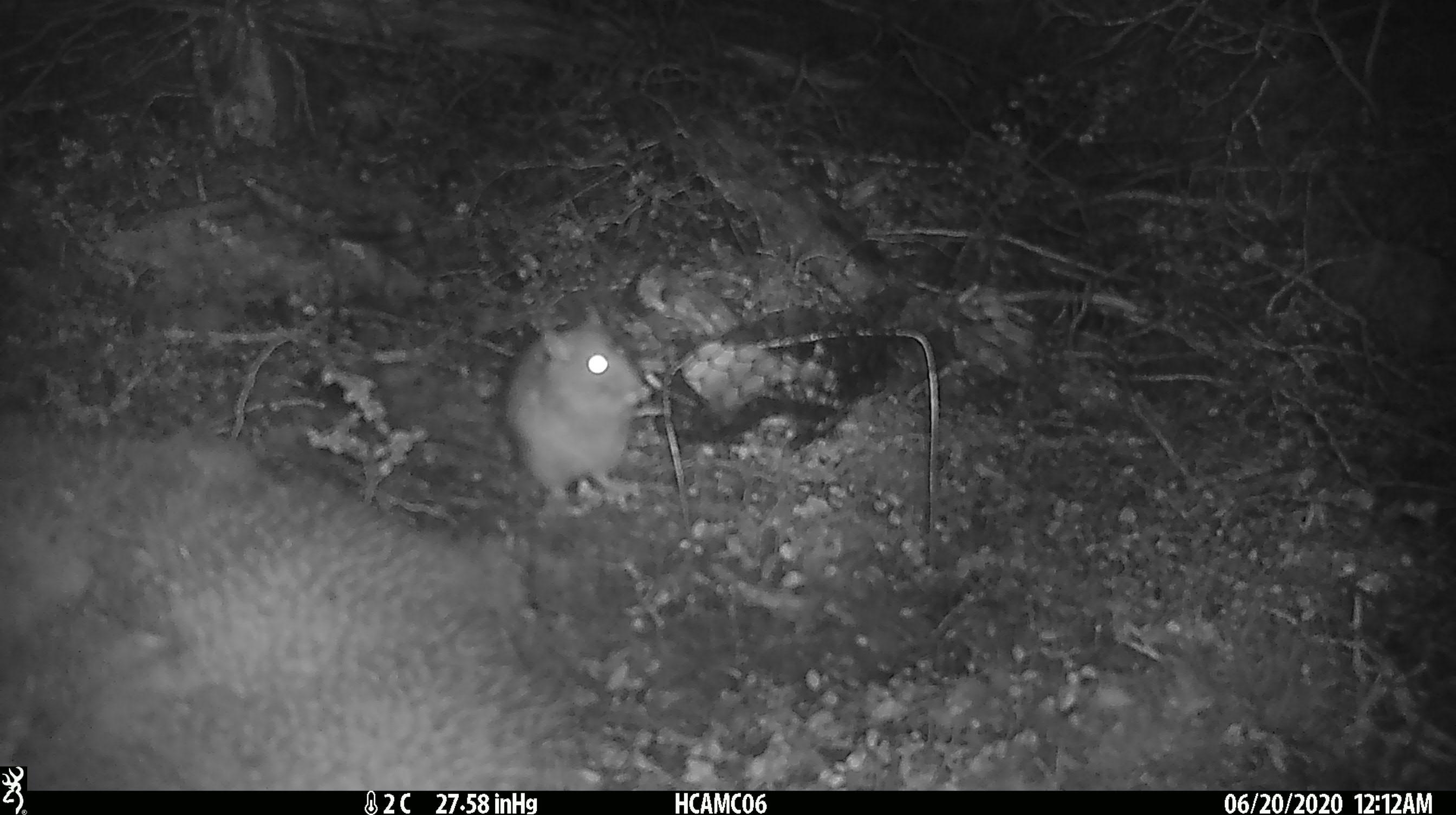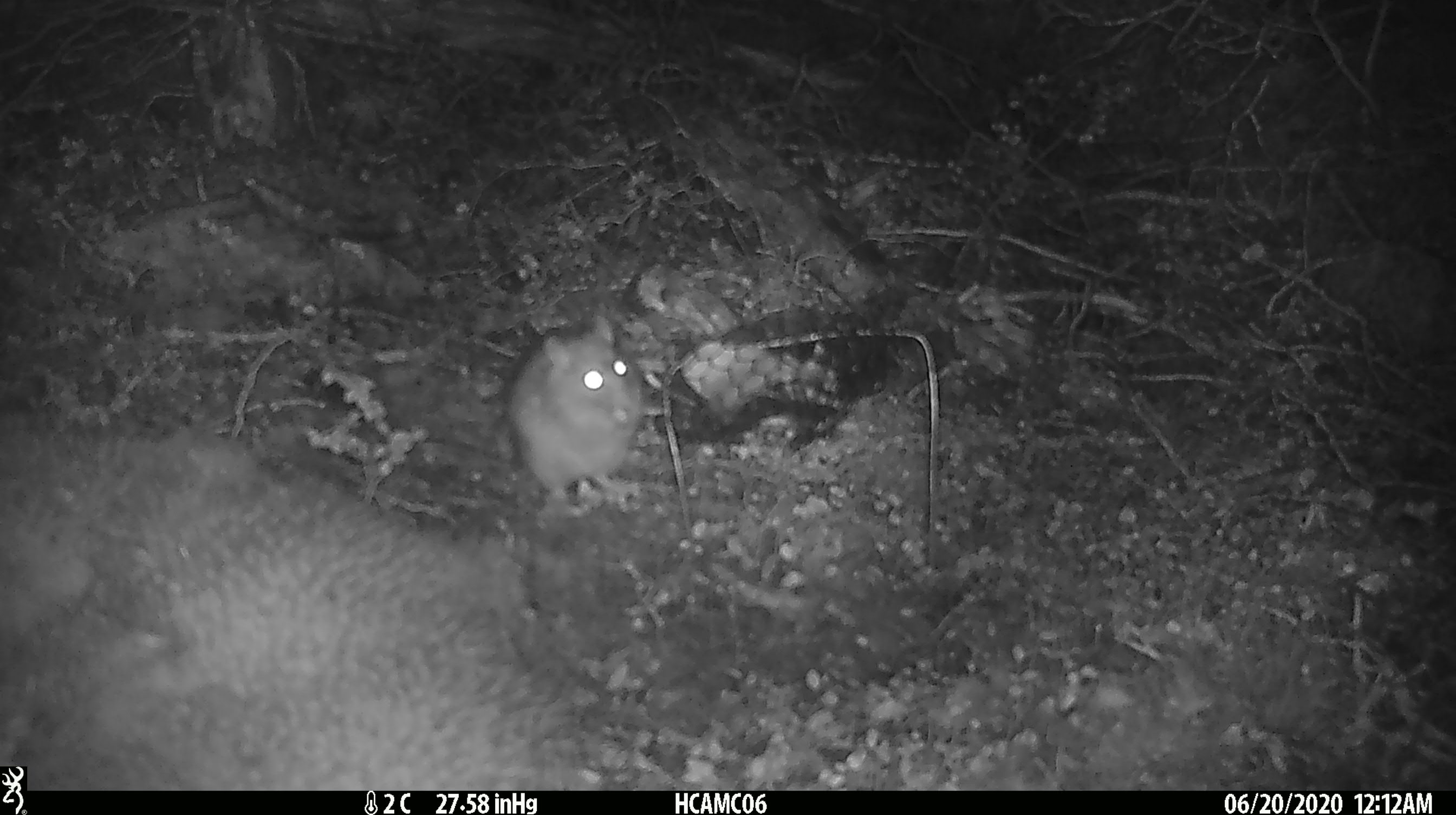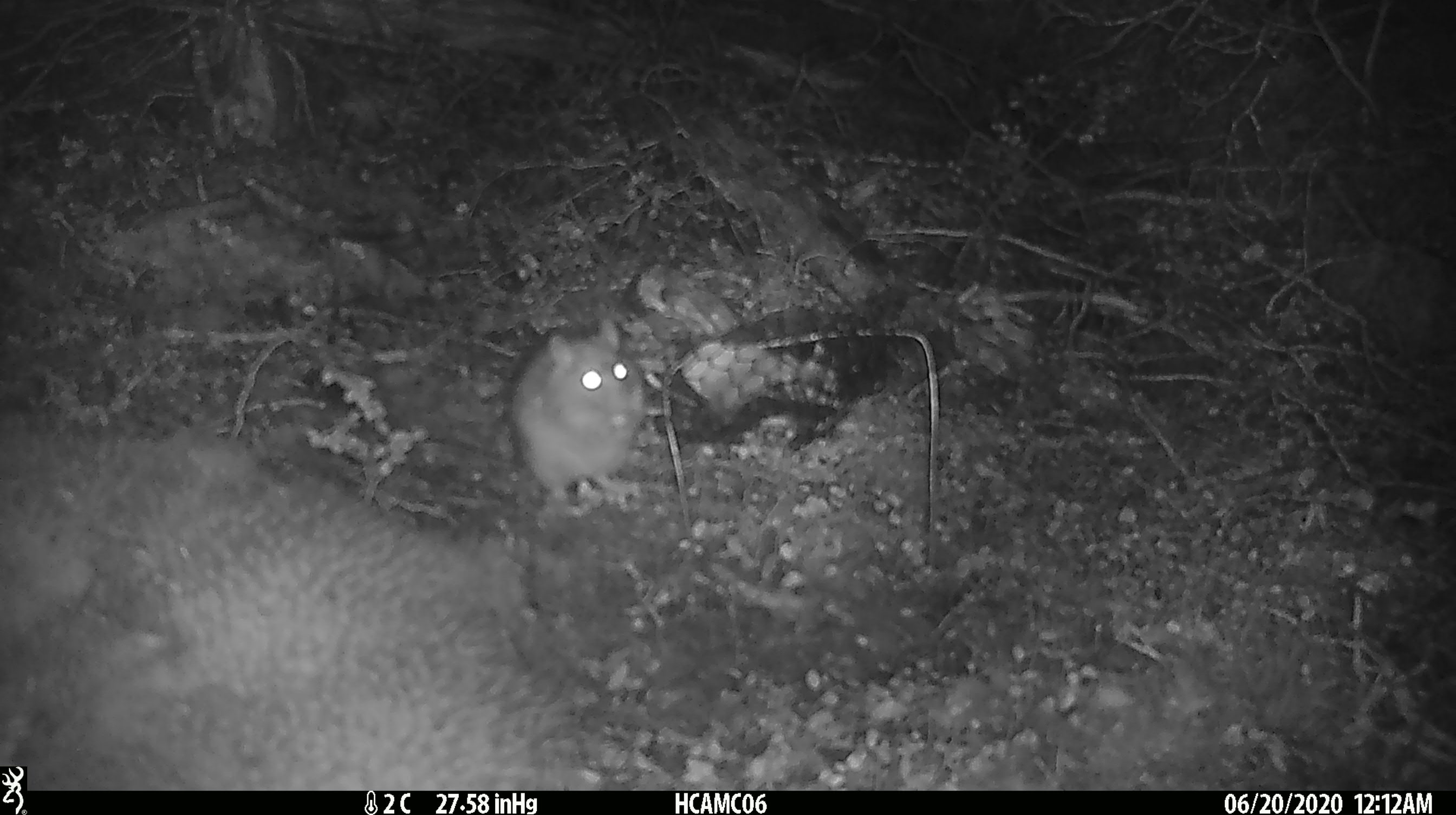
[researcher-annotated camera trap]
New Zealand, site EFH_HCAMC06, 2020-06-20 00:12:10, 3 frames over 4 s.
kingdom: Animalia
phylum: Chordata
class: Mammalia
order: Rodentia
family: Muridae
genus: Rattus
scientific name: Rattus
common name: rat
Rat (Rattus).